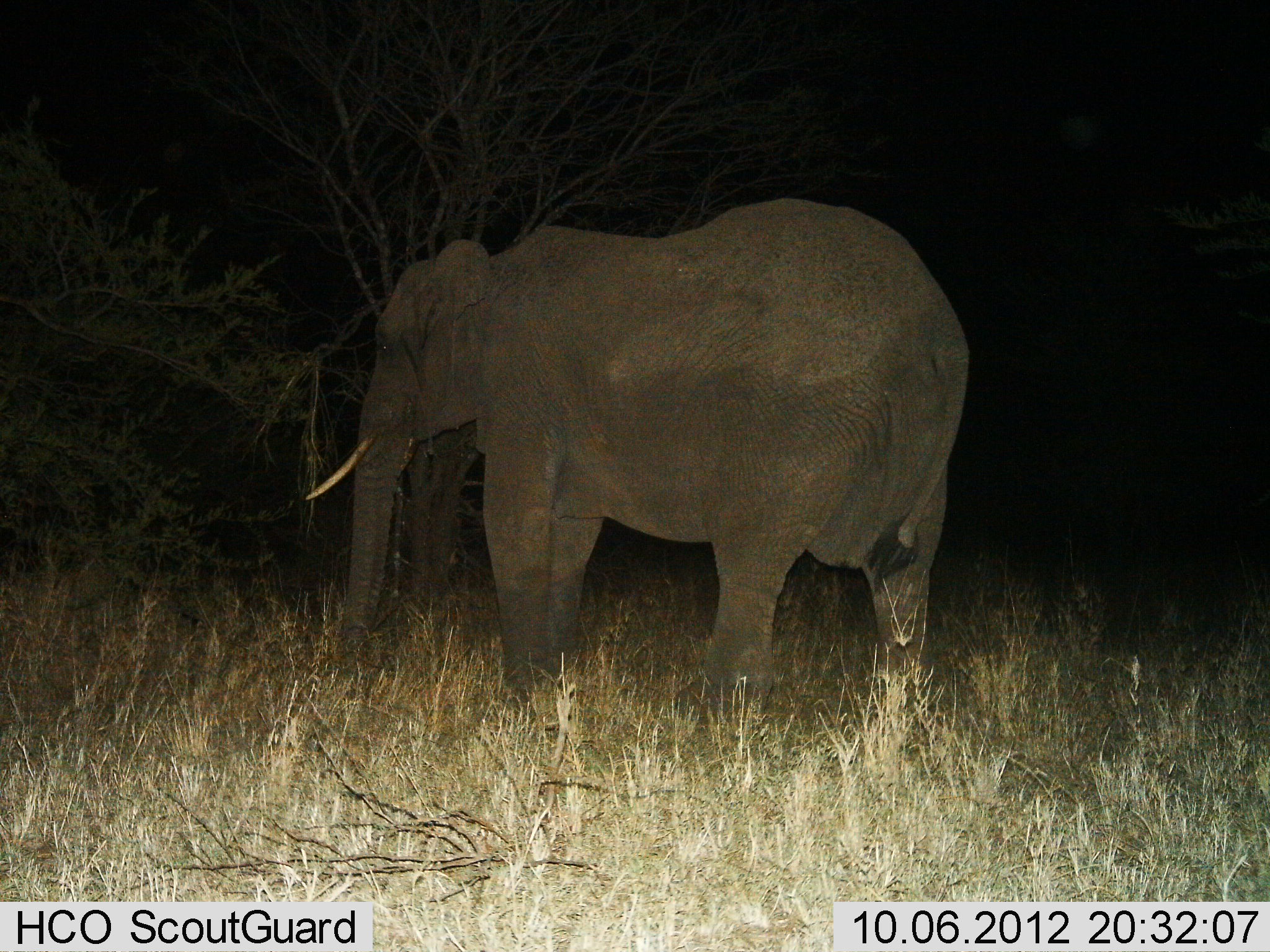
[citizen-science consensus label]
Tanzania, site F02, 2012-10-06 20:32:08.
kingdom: Animalia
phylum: Chordata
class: Mammalia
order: Proboscidea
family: Elephantidae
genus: Loxodonta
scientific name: Loxodonta africana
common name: african bush elephant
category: elephant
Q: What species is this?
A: Elephant (african bush elephant) (Loxodonta africana).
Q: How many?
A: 1.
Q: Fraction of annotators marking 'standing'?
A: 100%.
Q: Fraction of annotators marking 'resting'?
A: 0%.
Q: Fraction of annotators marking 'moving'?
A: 0%.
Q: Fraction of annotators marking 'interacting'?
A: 0%.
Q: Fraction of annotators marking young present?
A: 0%.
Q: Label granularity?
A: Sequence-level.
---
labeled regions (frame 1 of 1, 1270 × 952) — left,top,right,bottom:
animal: 307,200,971,733